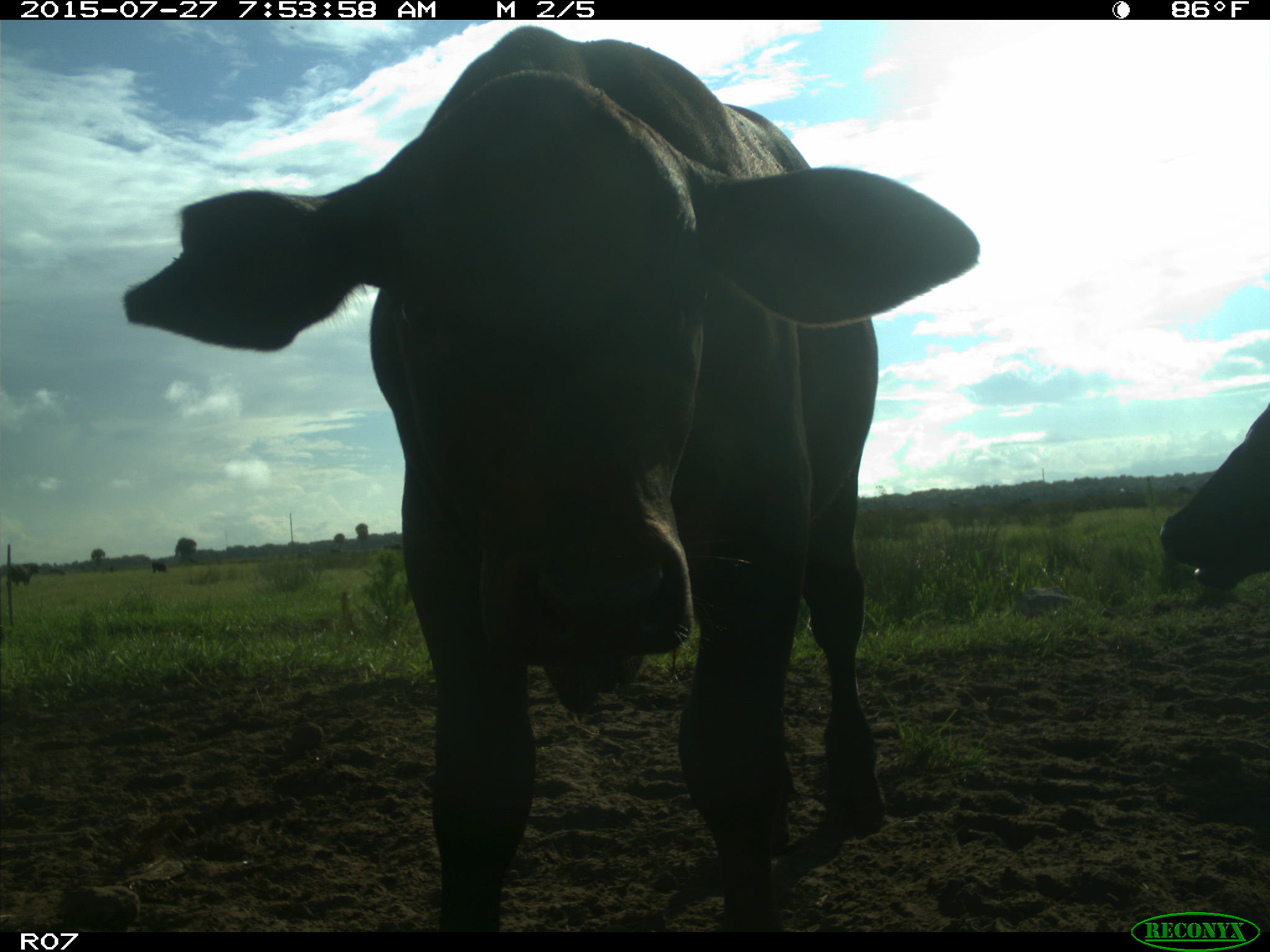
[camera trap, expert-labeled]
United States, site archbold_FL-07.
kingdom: Animalia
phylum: Chordata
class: Mammalia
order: Artiodactyla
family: Bovidae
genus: Bos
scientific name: Bos taurus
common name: domestic cow